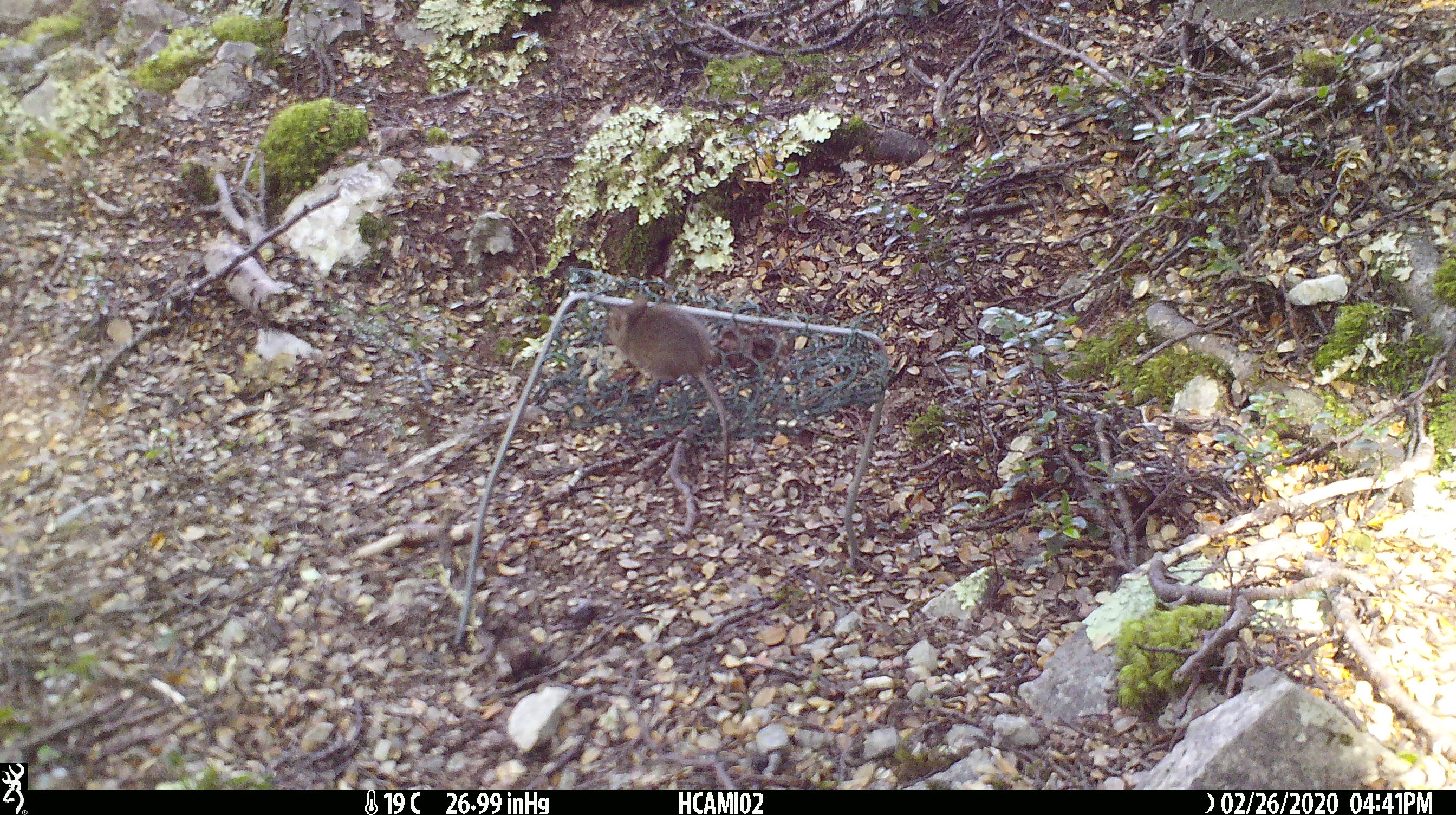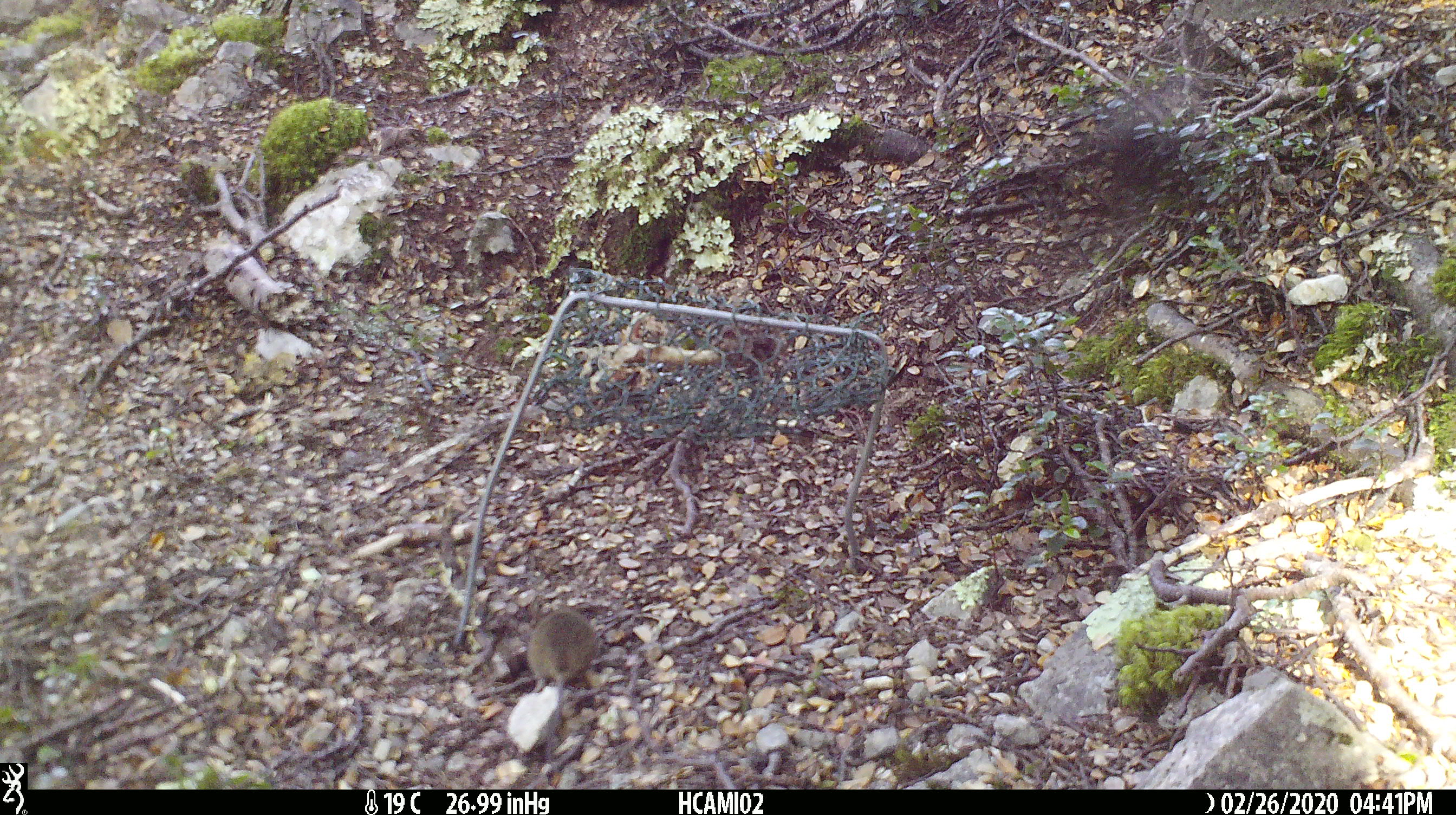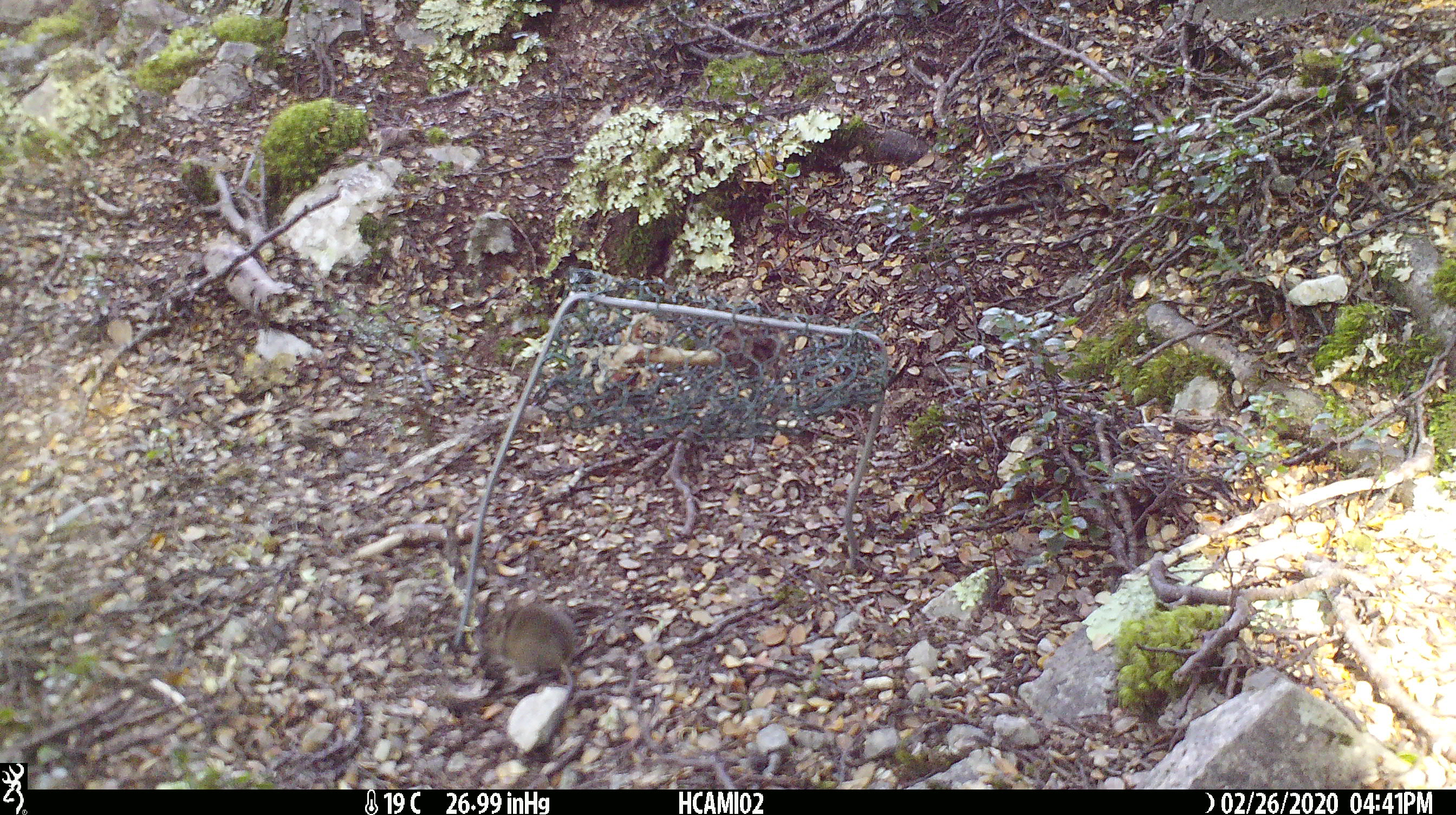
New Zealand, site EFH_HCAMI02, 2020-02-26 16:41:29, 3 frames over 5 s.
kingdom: Animalia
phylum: Chordata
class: Mammalia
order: Rodentia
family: Muridae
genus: Mus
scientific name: Mus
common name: mouse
Mouse (Mus).